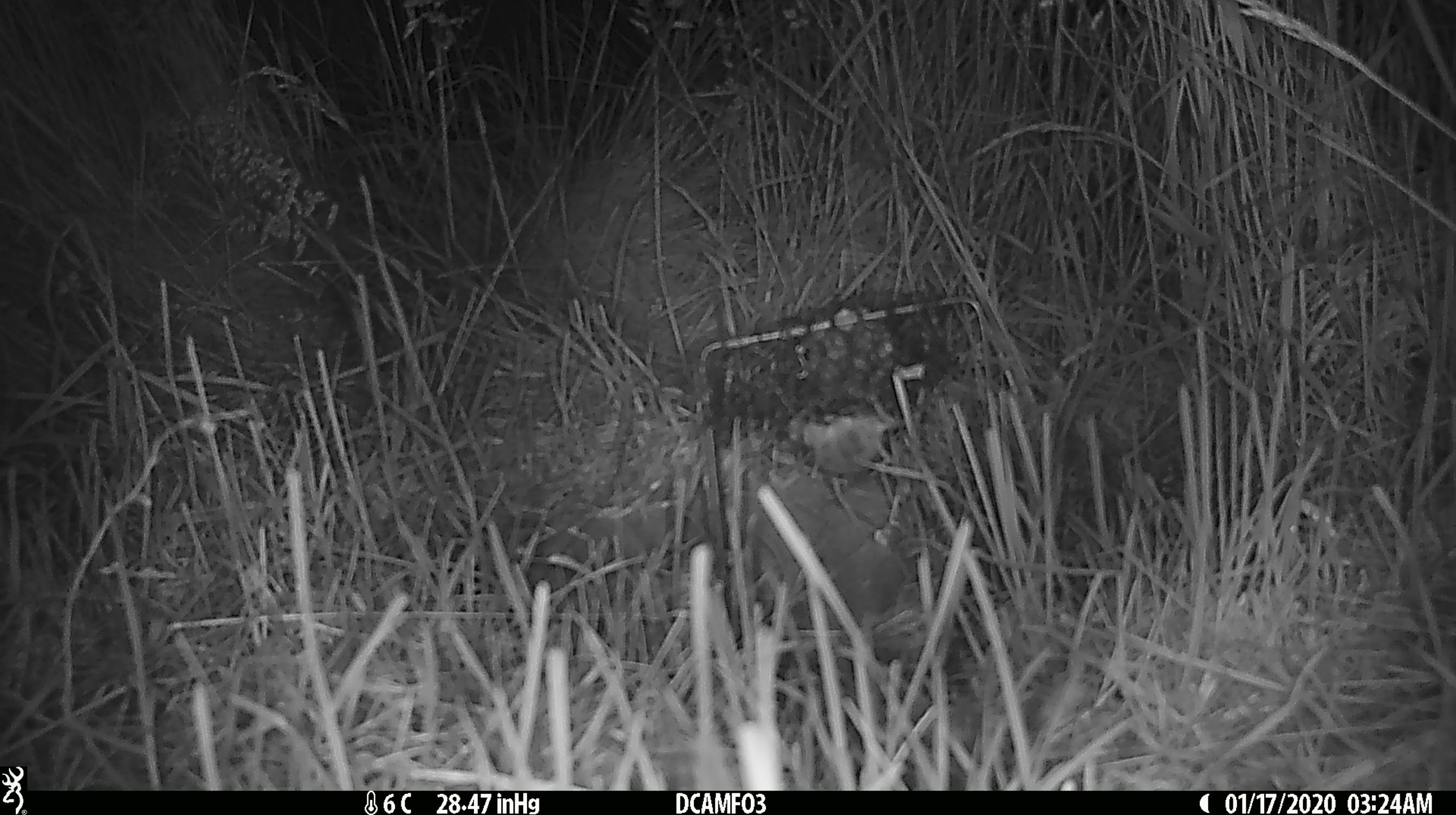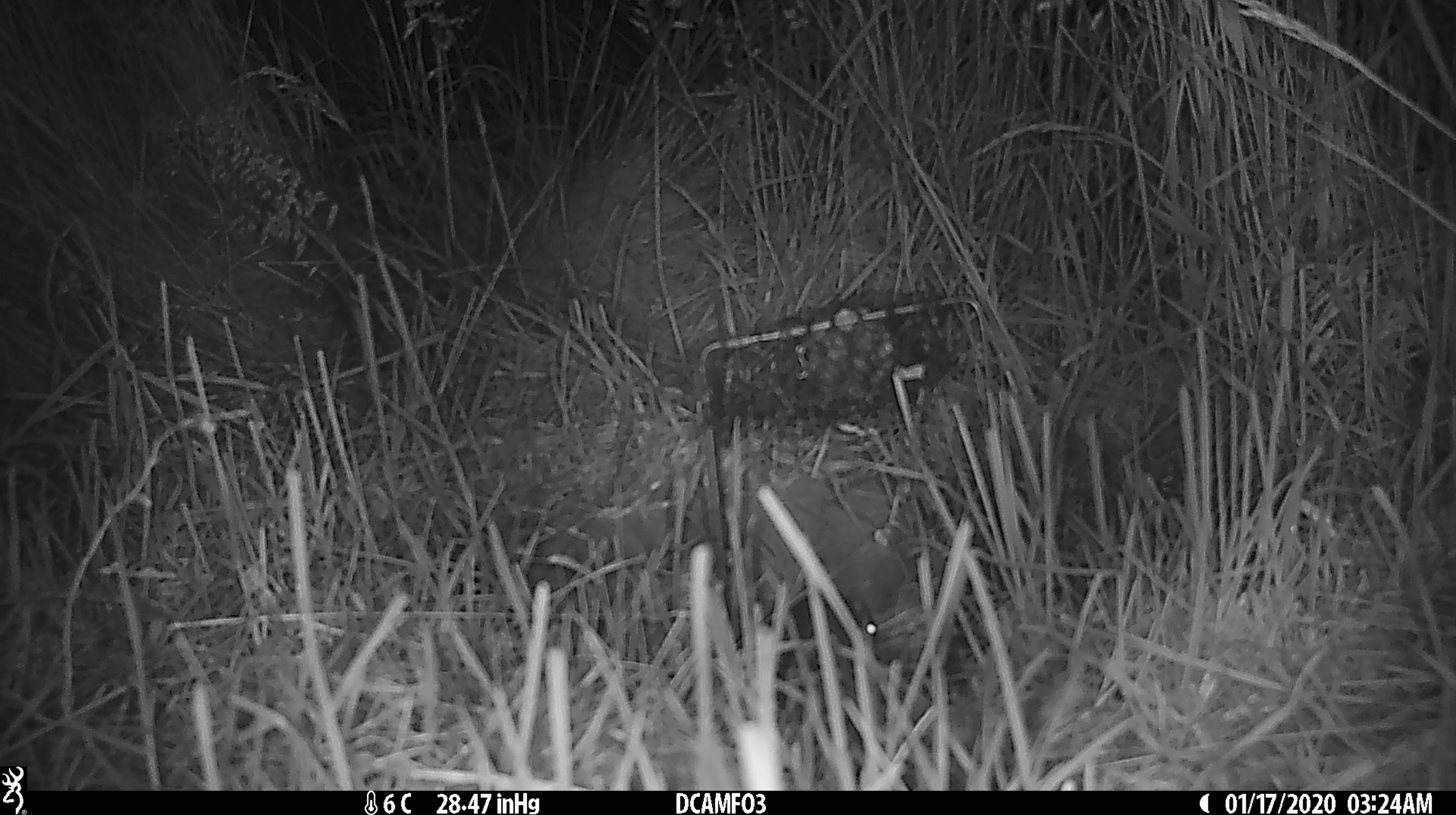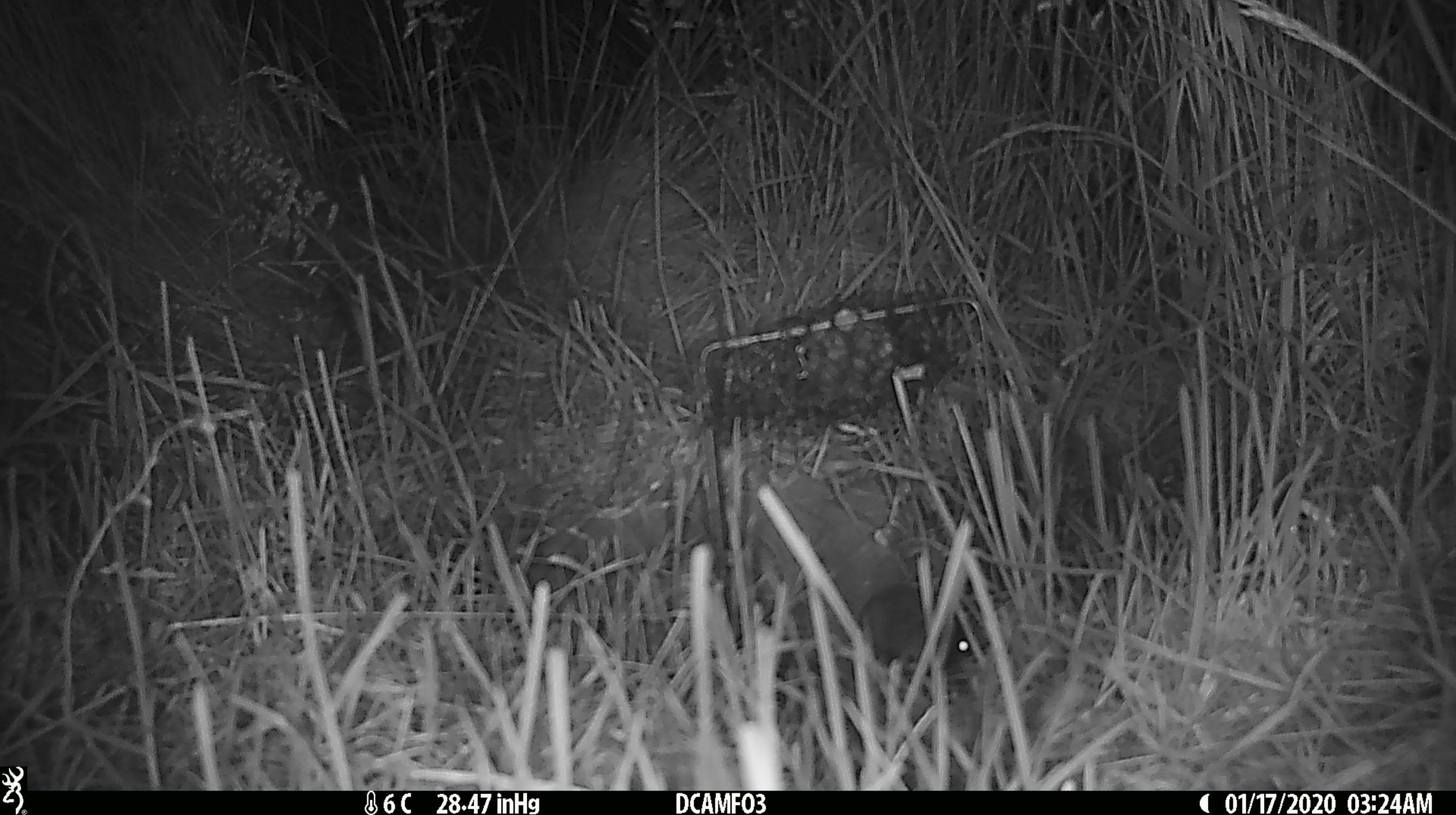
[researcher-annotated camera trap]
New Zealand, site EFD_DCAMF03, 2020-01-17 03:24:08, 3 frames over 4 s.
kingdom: Animalia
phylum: Chordata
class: Mammalia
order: Rodentia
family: Muridae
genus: Mus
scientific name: Mus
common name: mouse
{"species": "mouse (Mus)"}